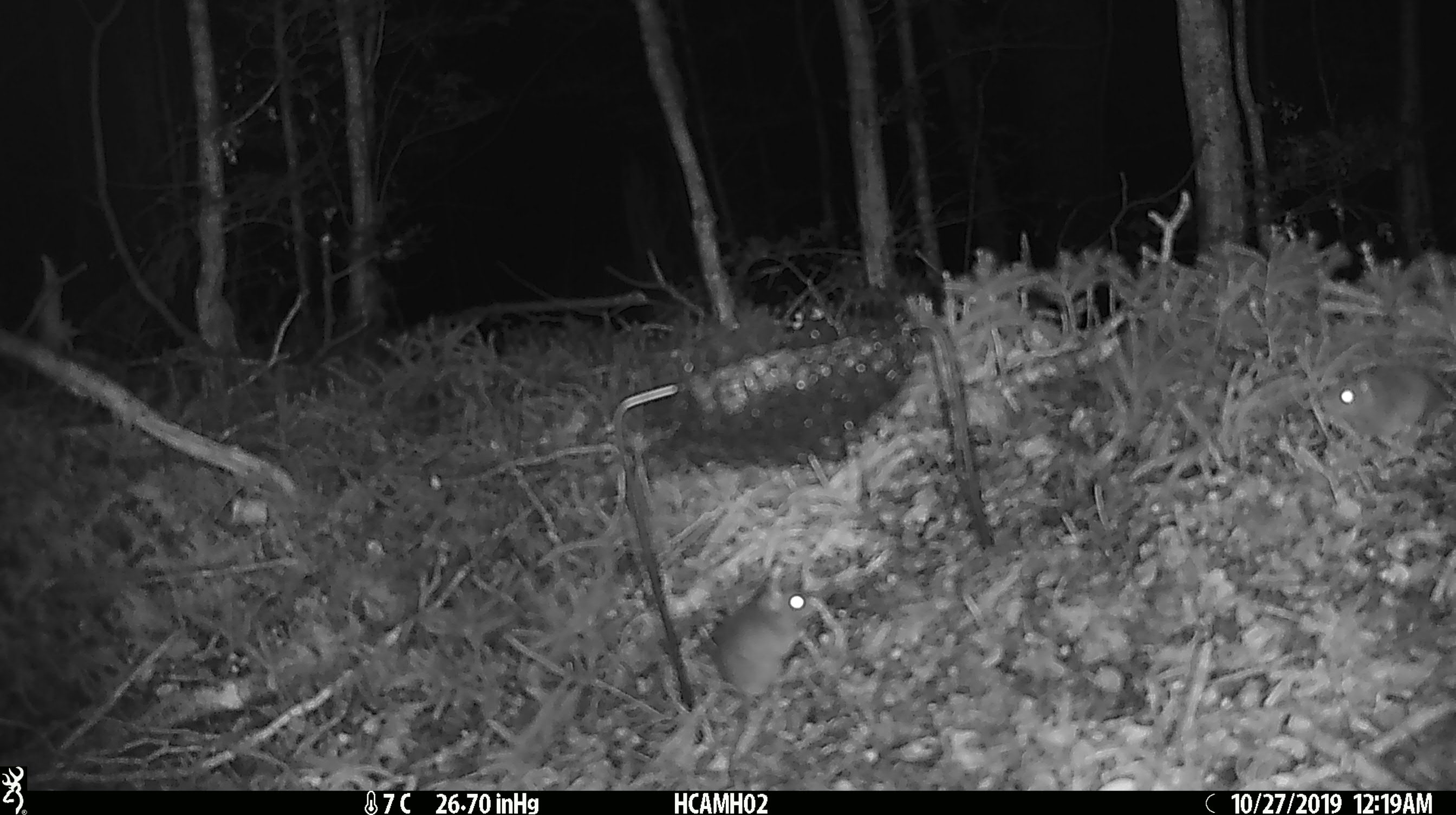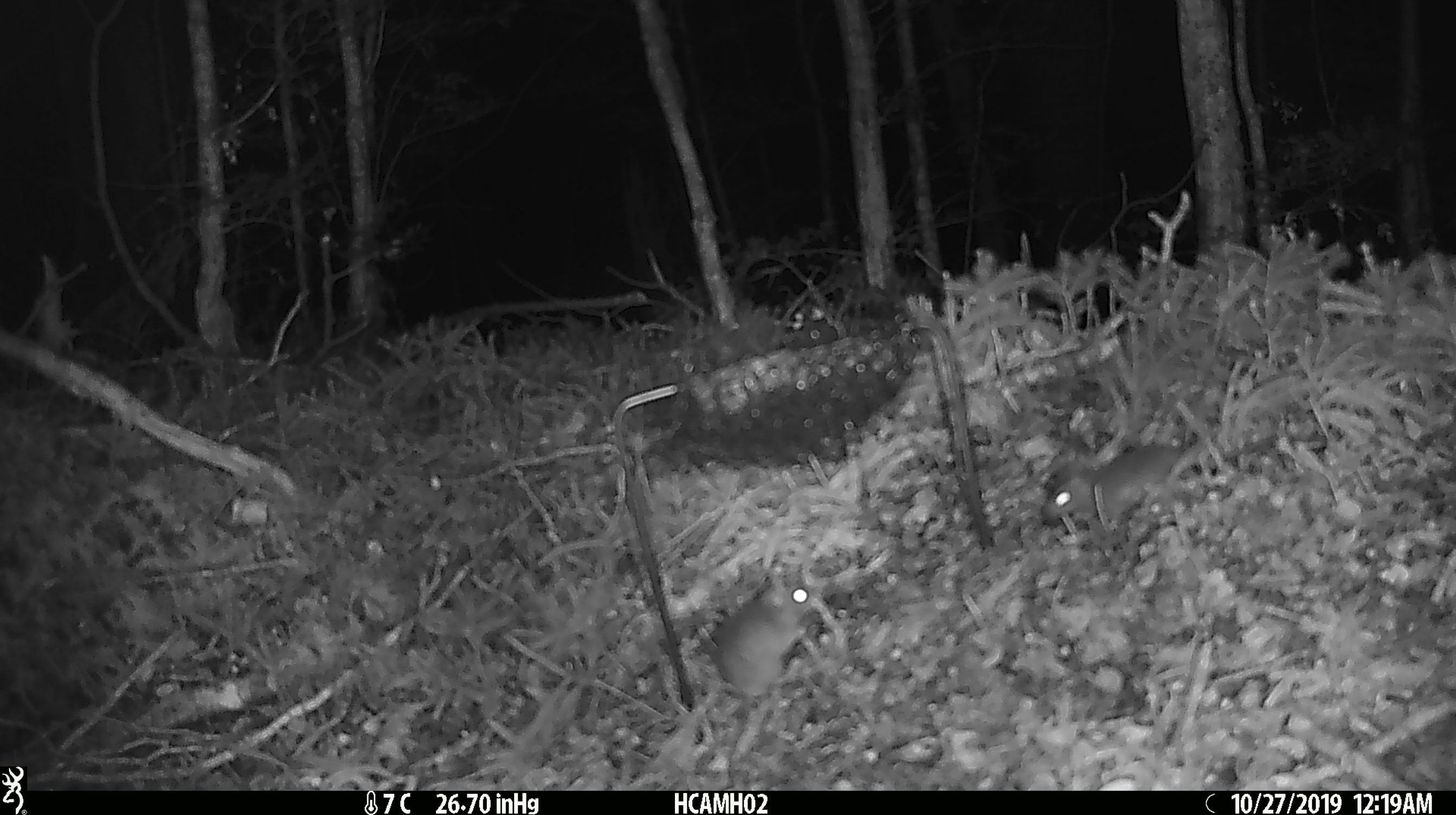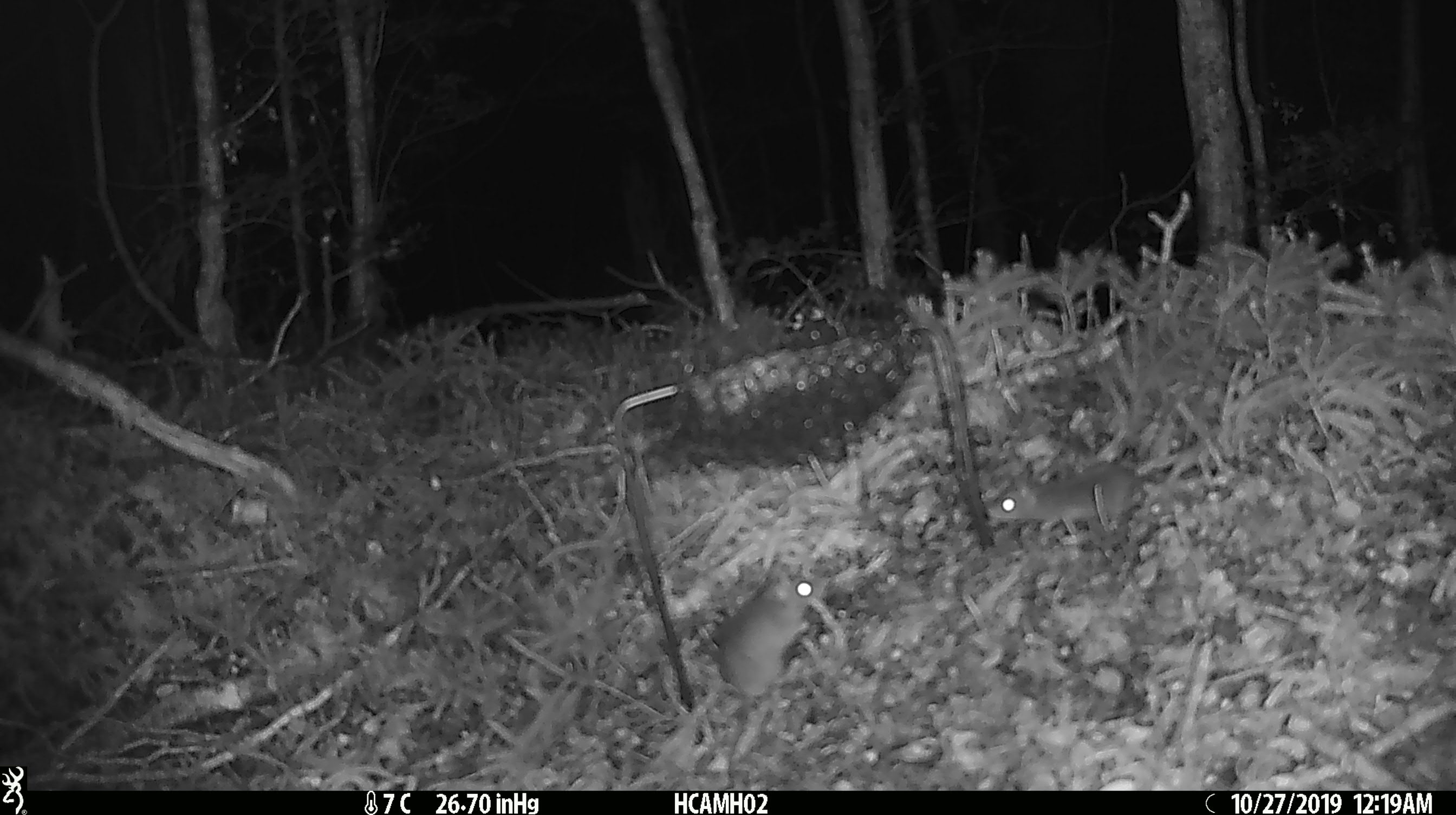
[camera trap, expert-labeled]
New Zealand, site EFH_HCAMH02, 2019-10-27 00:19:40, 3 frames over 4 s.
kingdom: Animalia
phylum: Chordata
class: Mammalia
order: Rodentia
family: Muridae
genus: Mus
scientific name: Mus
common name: mouse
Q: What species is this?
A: Mouse (Mus).